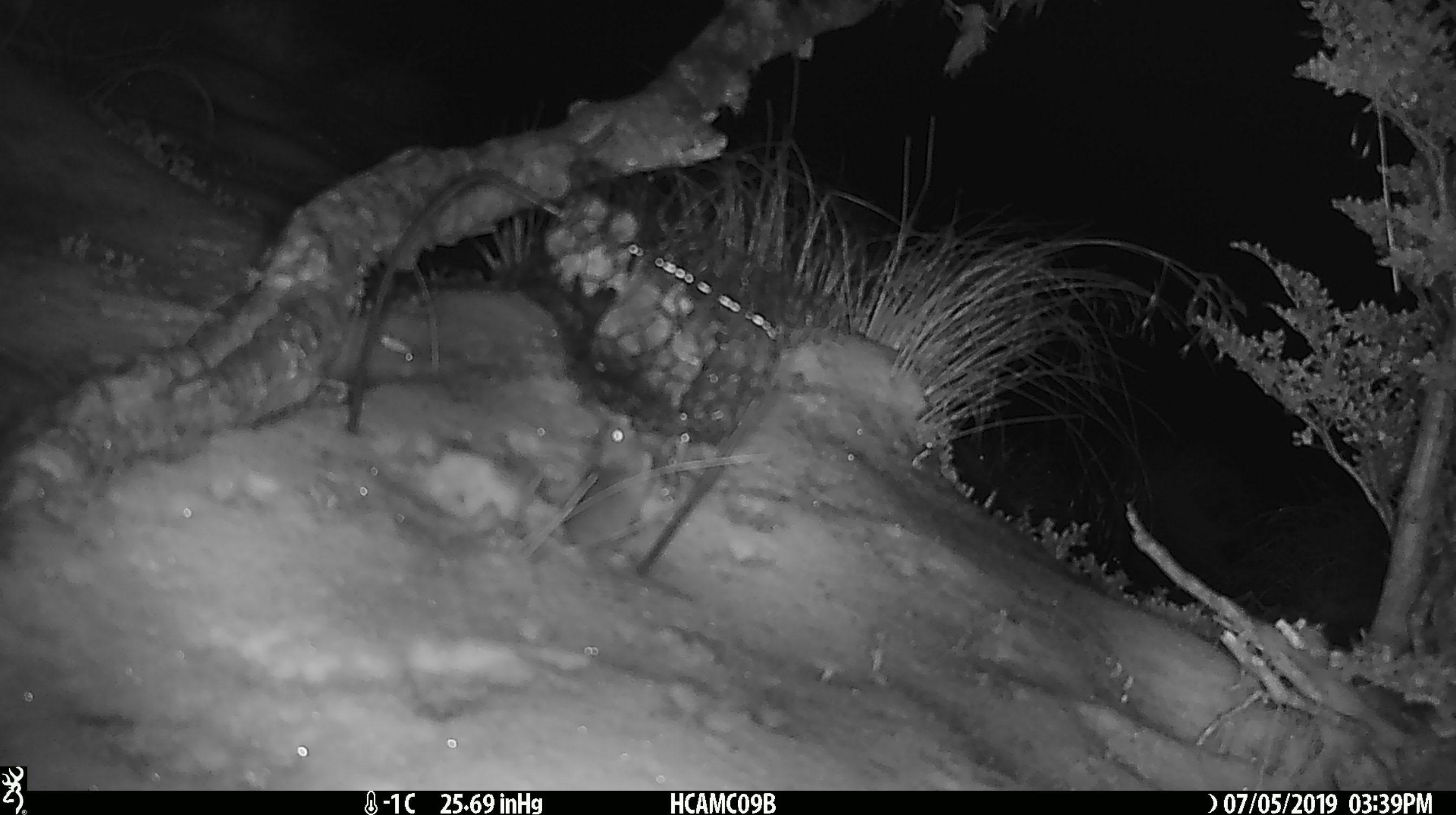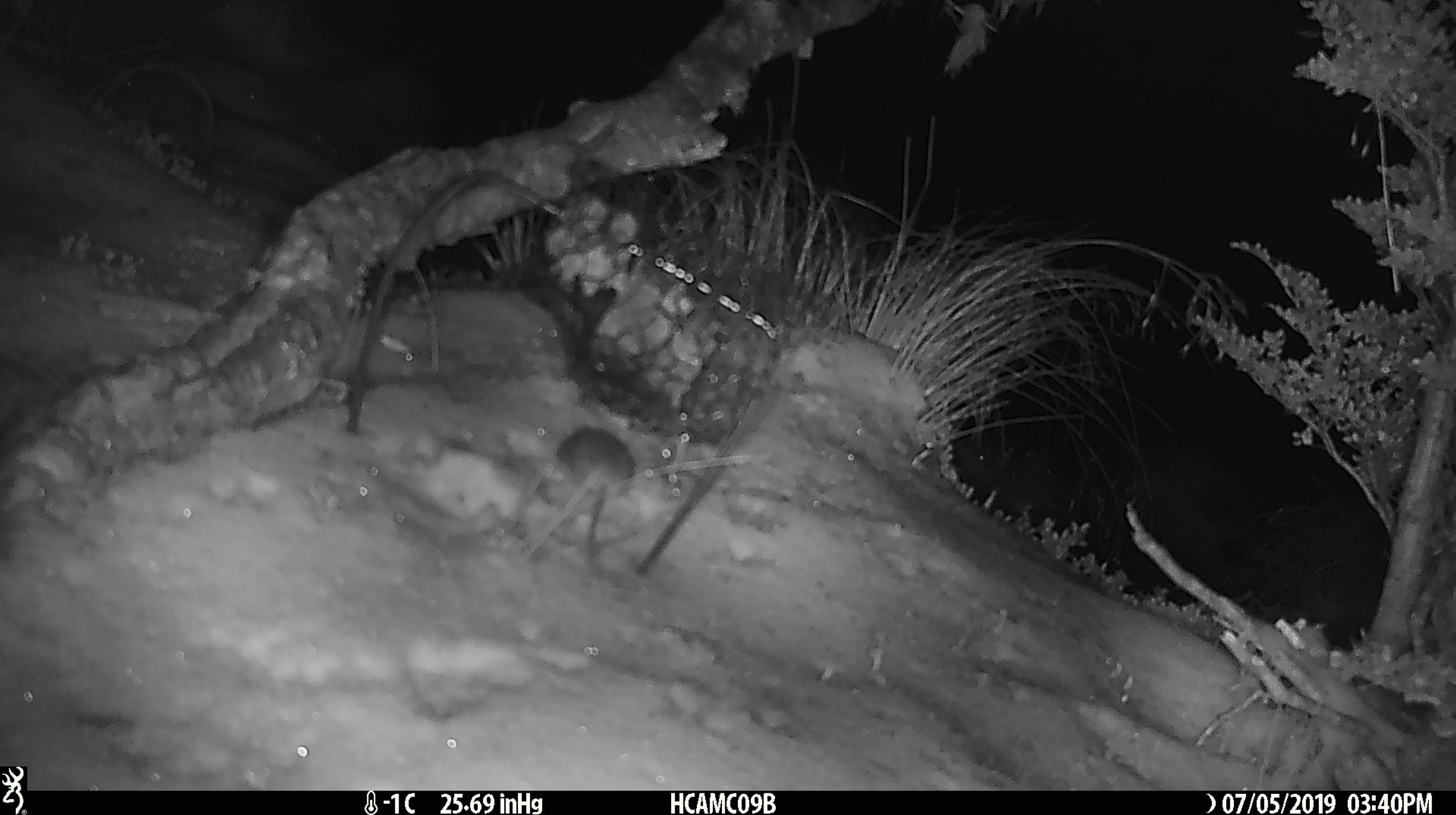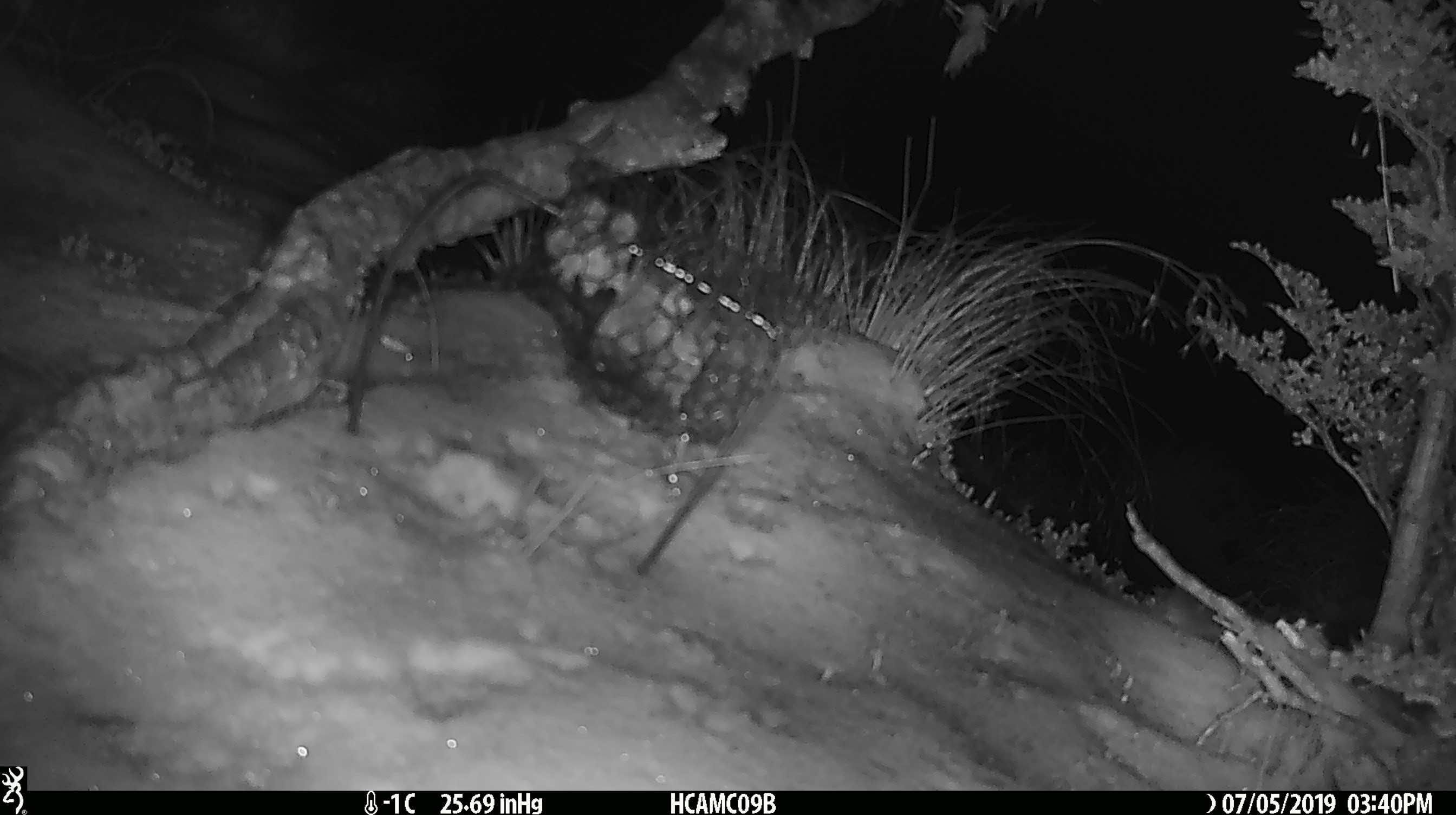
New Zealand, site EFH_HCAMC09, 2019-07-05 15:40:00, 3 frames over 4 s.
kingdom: Animalia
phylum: Chordata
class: Mammalia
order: Rodentia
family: Muridae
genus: Mus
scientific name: Mus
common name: mouse